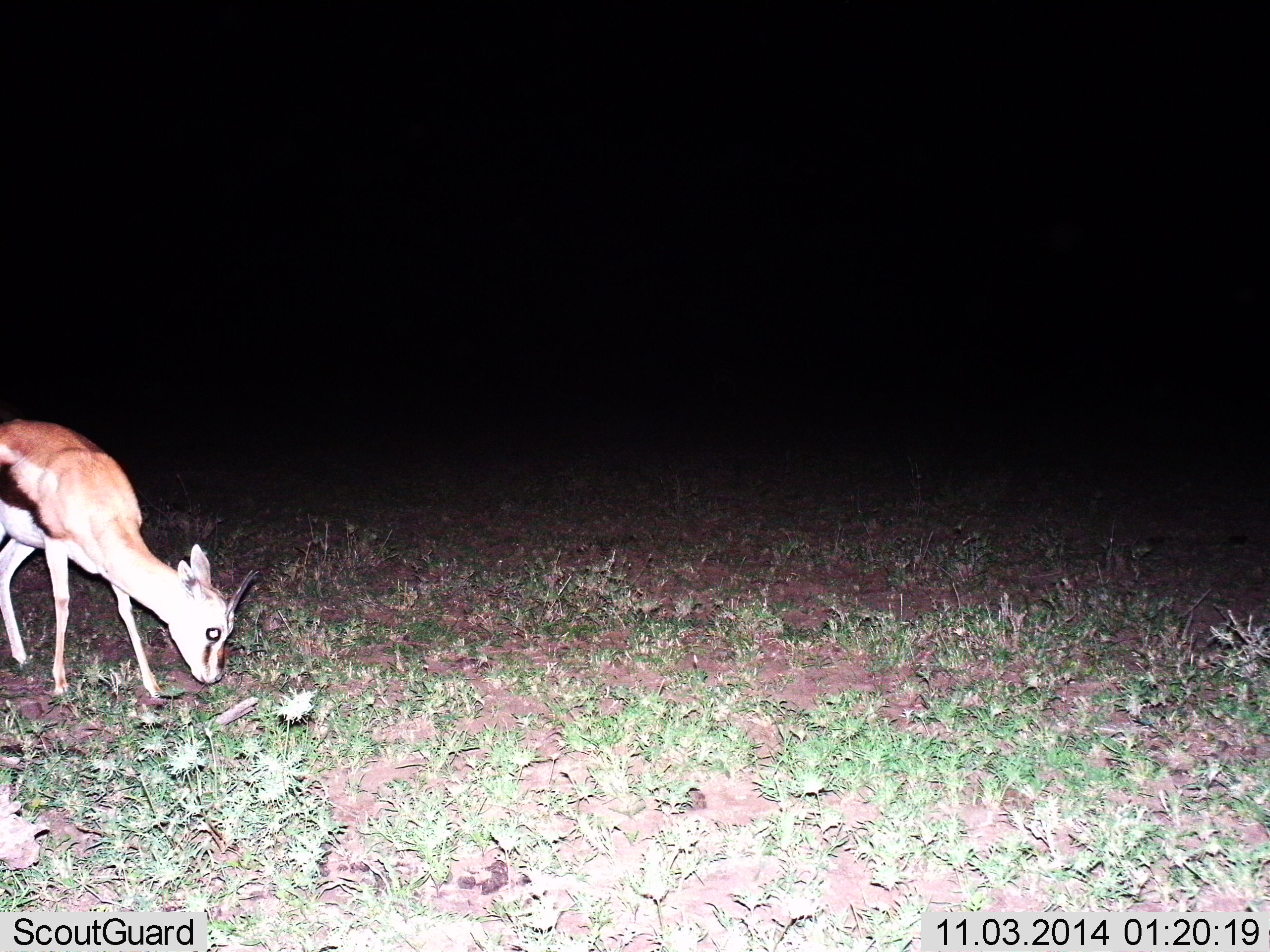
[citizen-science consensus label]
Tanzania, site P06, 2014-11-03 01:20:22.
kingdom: Animalia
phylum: Chordata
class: Mammalia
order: Artiodactyla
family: Bovidae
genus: Eudorcas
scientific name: Eudorcas thomsonii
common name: thomson's gazelle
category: gazellethomsons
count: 1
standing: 20%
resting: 0%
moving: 0%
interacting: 0%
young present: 10%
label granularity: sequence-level